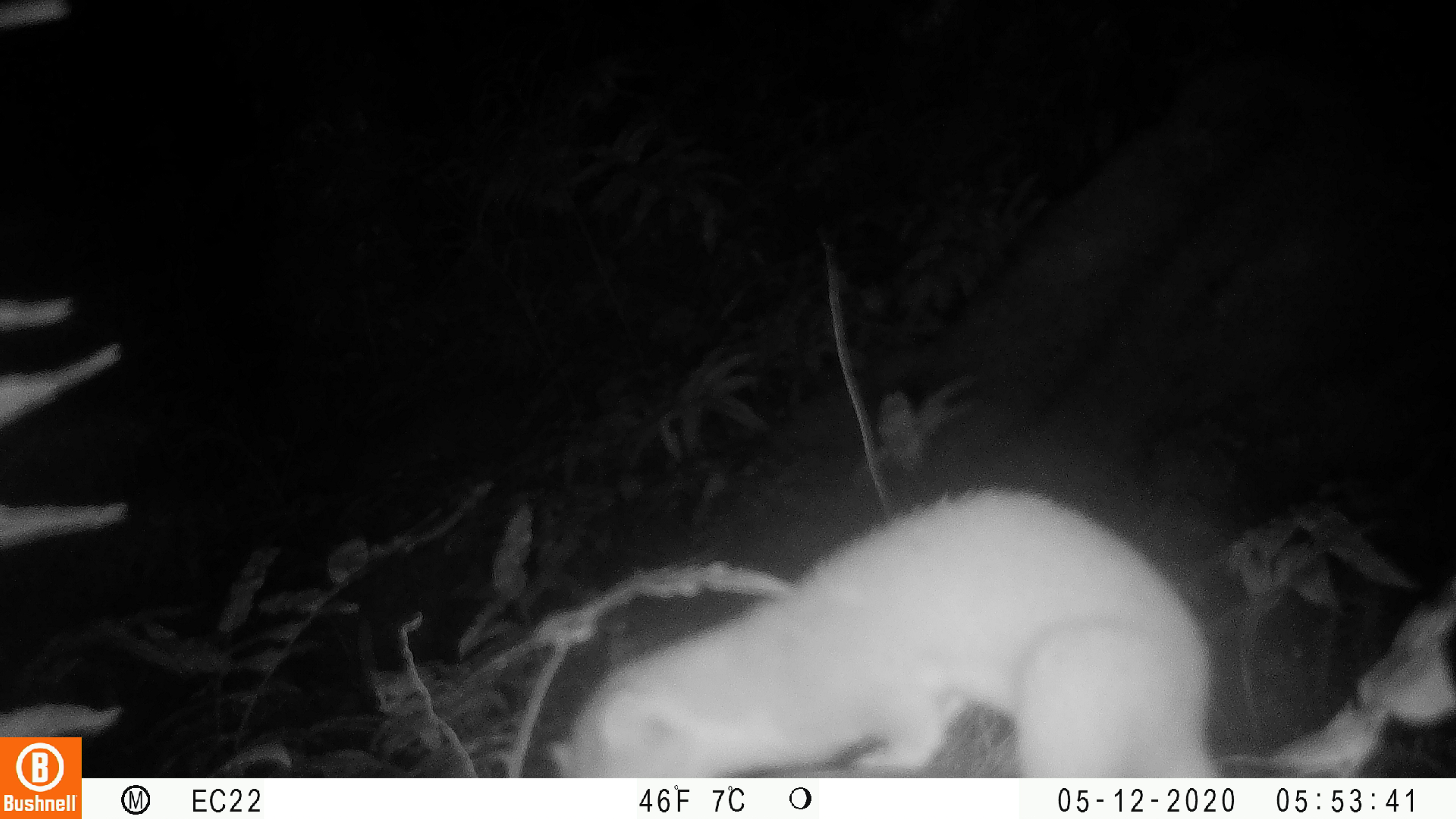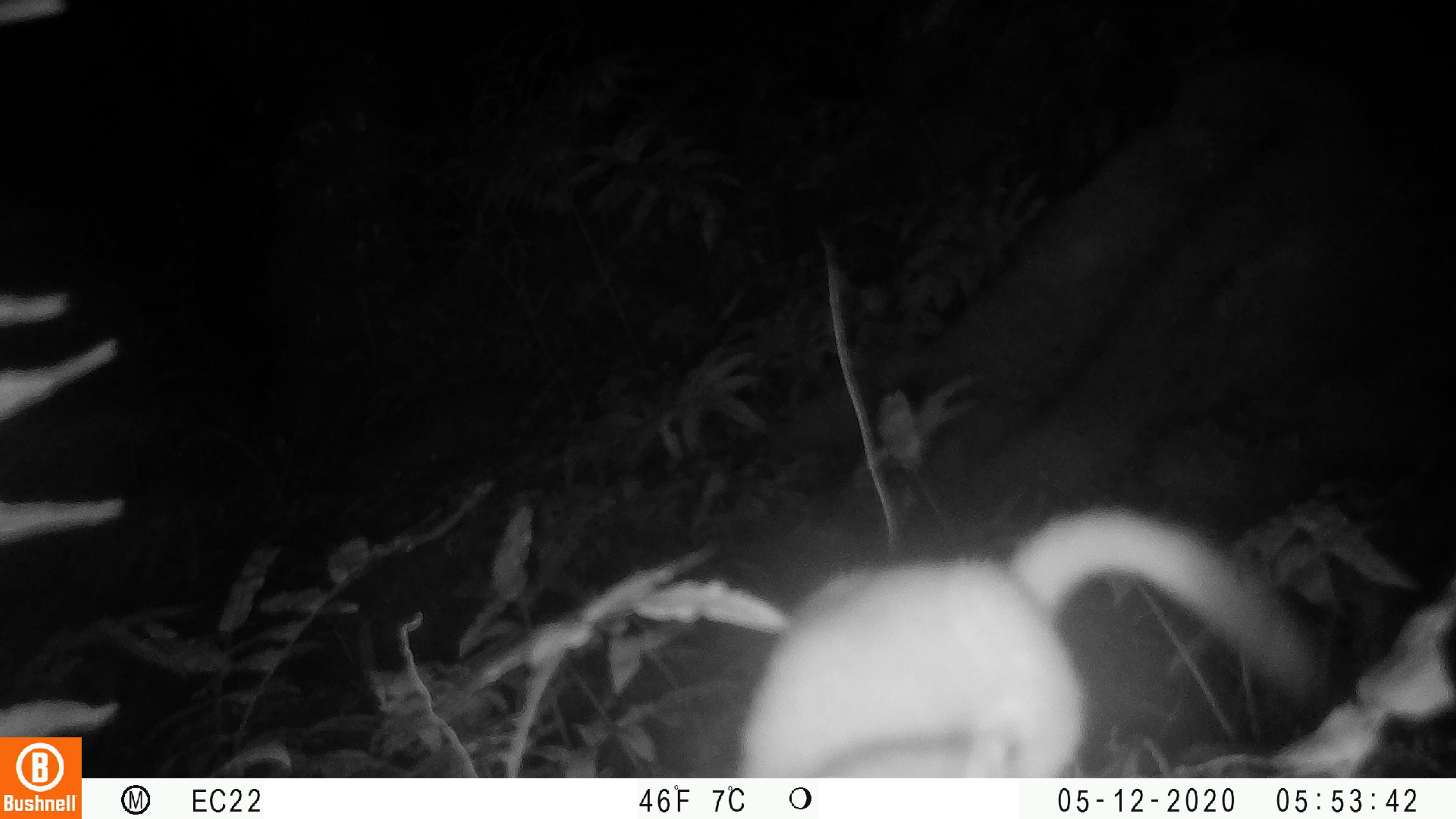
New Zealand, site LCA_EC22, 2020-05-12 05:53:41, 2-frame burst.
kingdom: Animalia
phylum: Chordata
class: Mammalia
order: Carnivora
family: Mustelidae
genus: Mustela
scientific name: Mustela erminea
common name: stoat